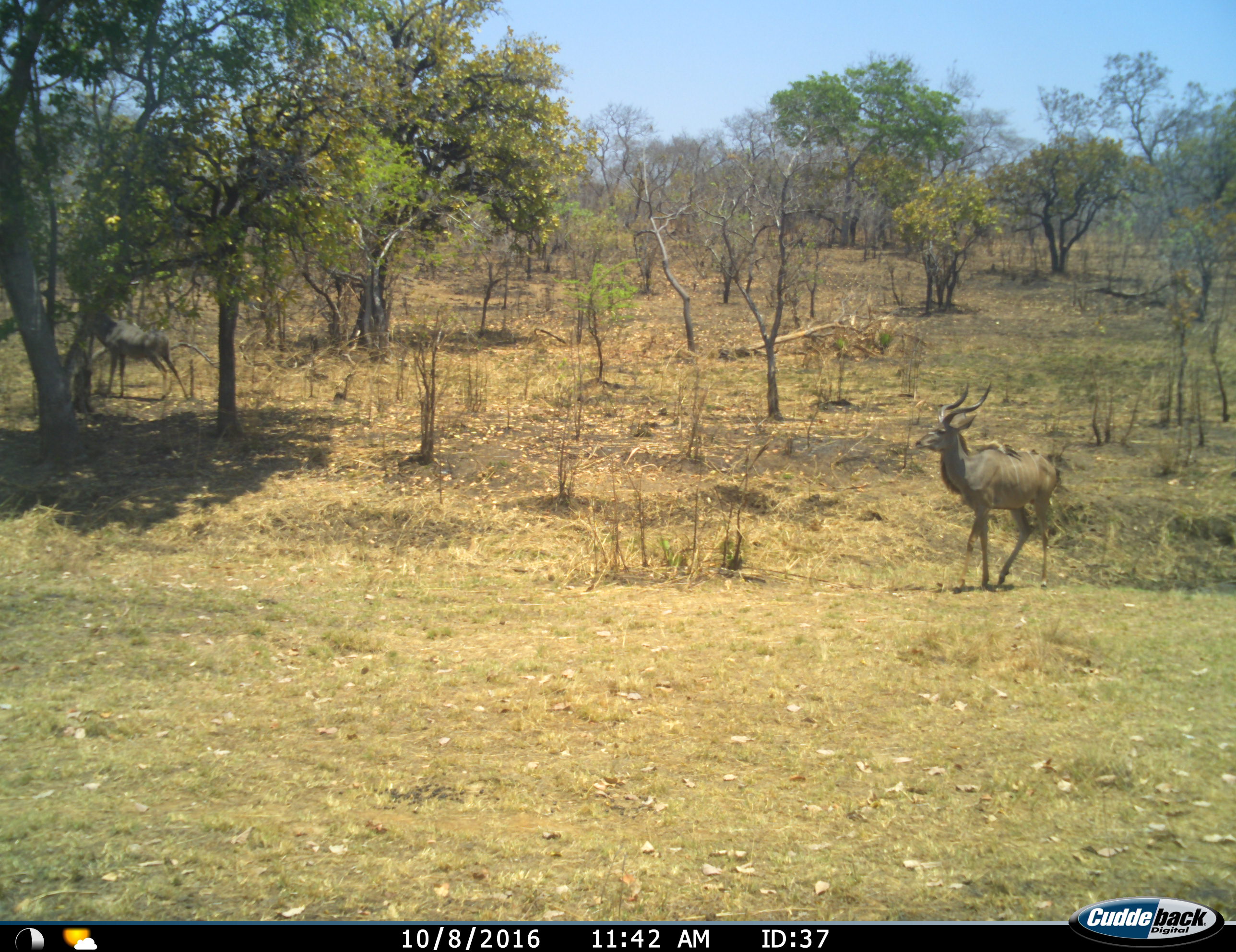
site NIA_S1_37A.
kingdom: Animalia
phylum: Chordata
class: Mammalia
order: Artiodactyla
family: Bovidae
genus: Tragelaphus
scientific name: Tragelaphus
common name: kudu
Kudu (Tragelaphus), count 2. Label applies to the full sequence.